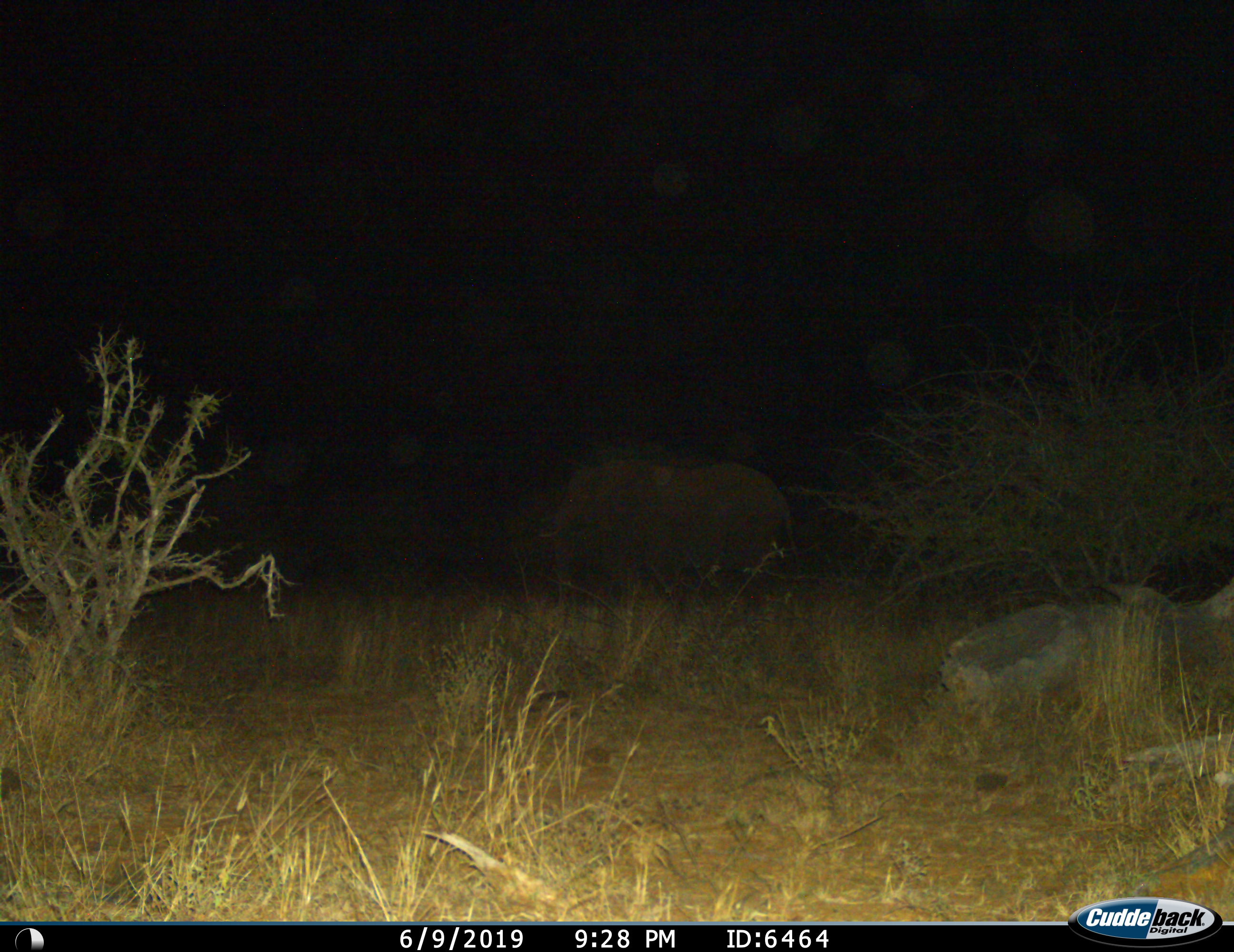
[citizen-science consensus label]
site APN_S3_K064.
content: unidentified animal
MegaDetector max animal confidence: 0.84